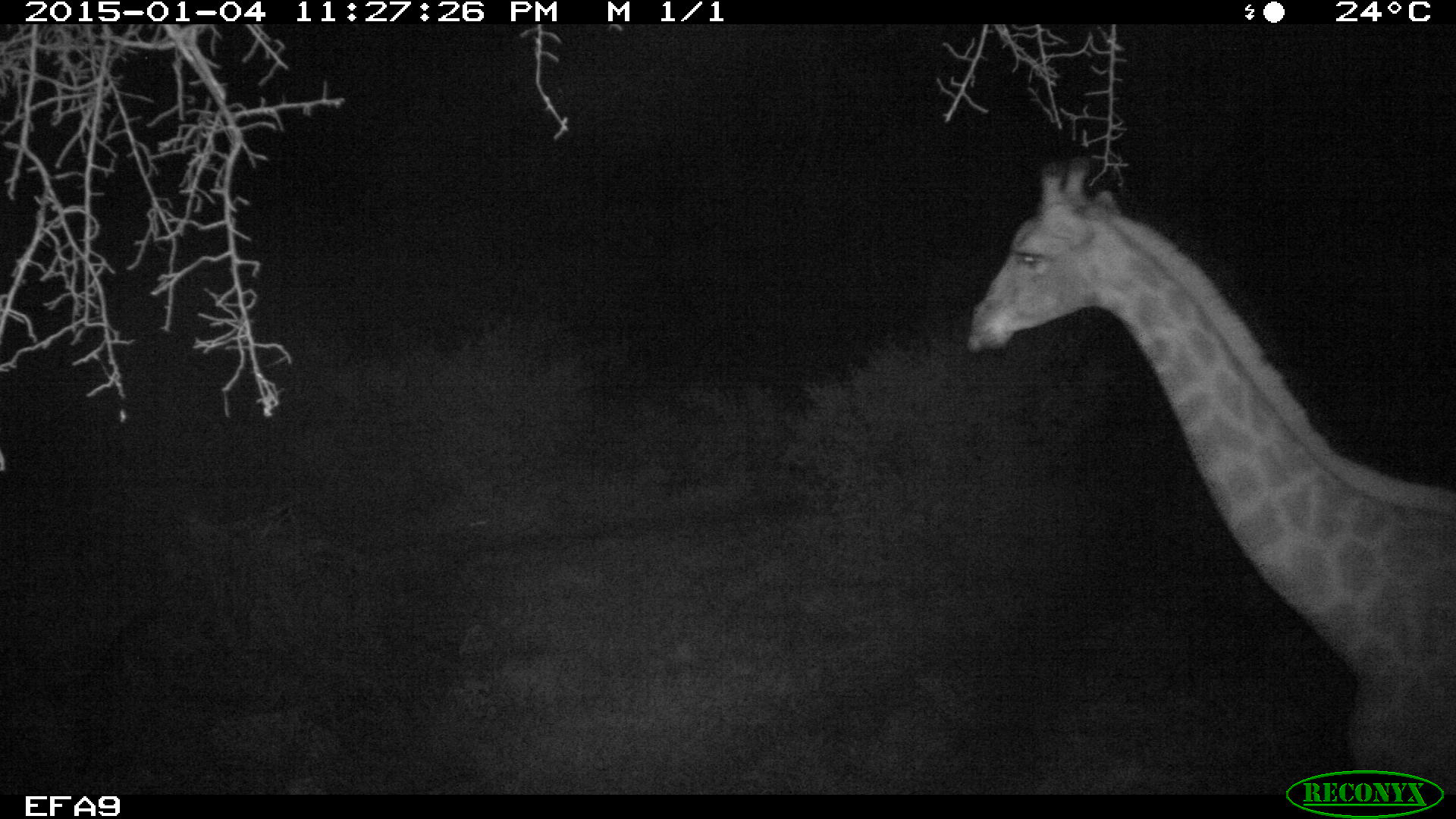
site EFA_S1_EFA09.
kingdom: Animalia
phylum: Chordata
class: Mammalia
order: Artiodactyla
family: Giraffidae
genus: Giraffa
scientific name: Giraffa camelopardalis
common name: giraffe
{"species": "giraffe (Giraffa camelopardalis)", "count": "1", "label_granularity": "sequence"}